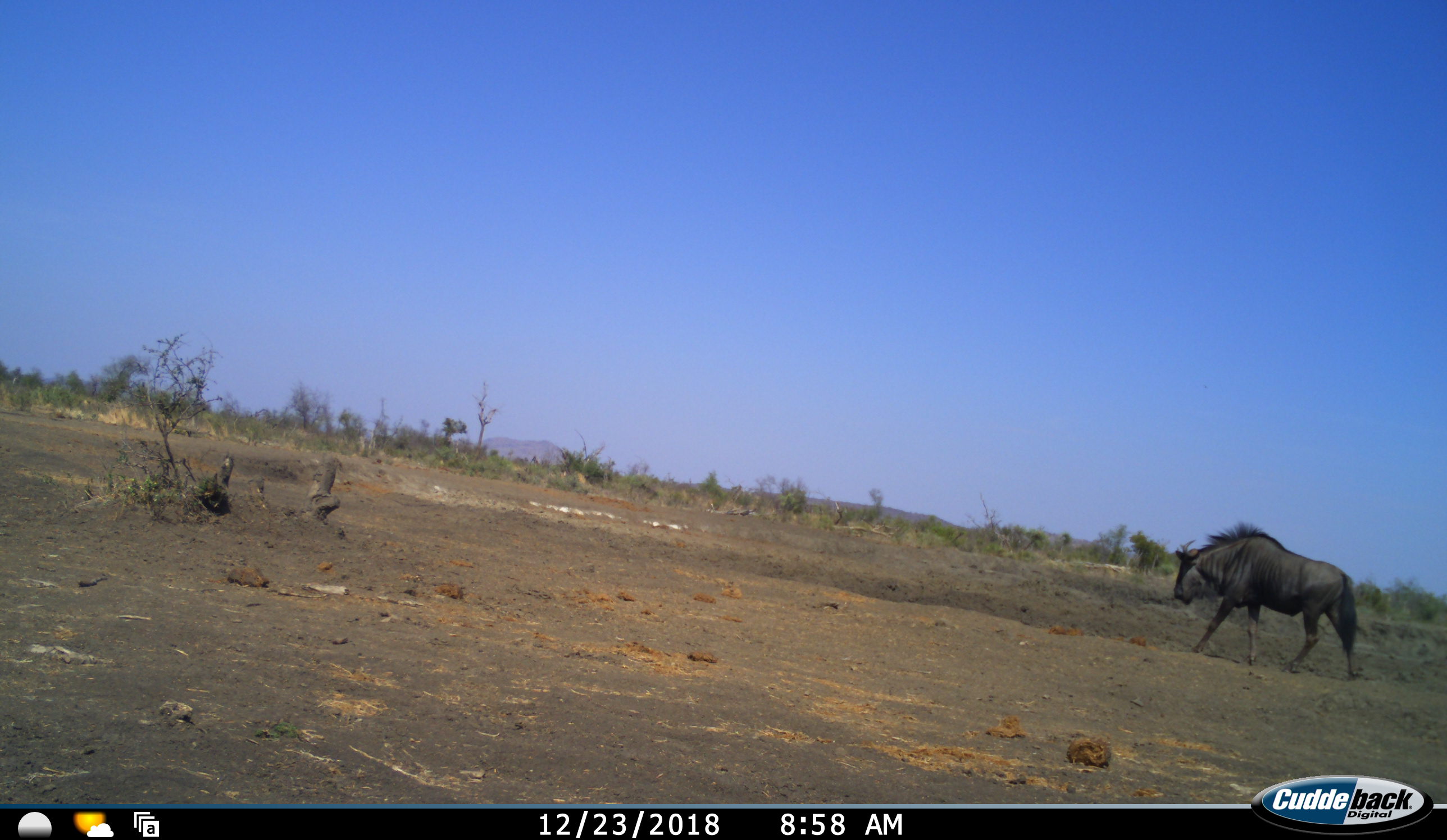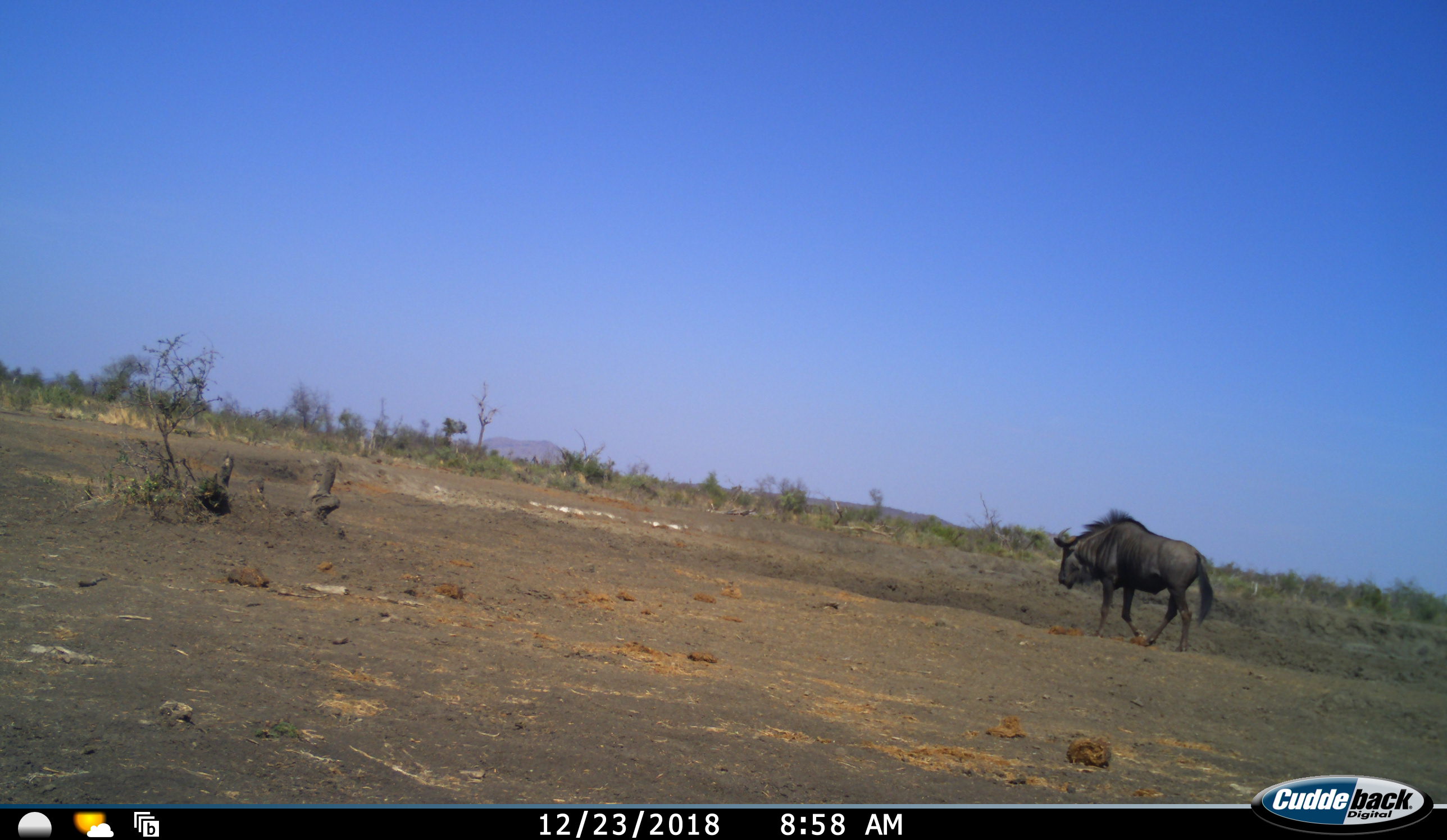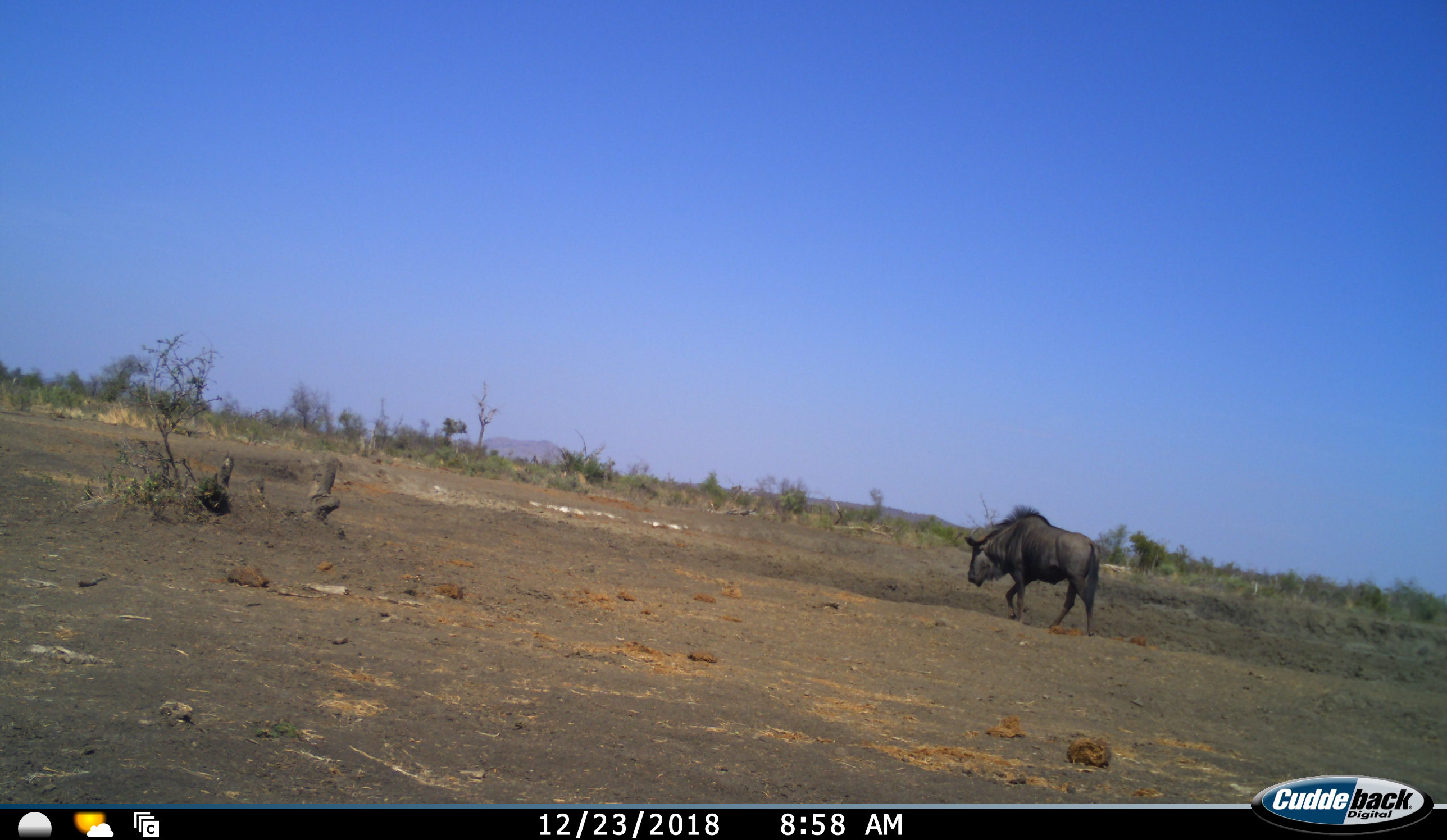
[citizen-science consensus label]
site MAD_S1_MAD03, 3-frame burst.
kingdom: Animalia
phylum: Chordata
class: Mammalia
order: Artiodactyla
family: Bovidae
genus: Connochaetes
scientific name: Connochaetes taurinus taurinus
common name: blue wildebeest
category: wildebeestblue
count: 1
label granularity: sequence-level